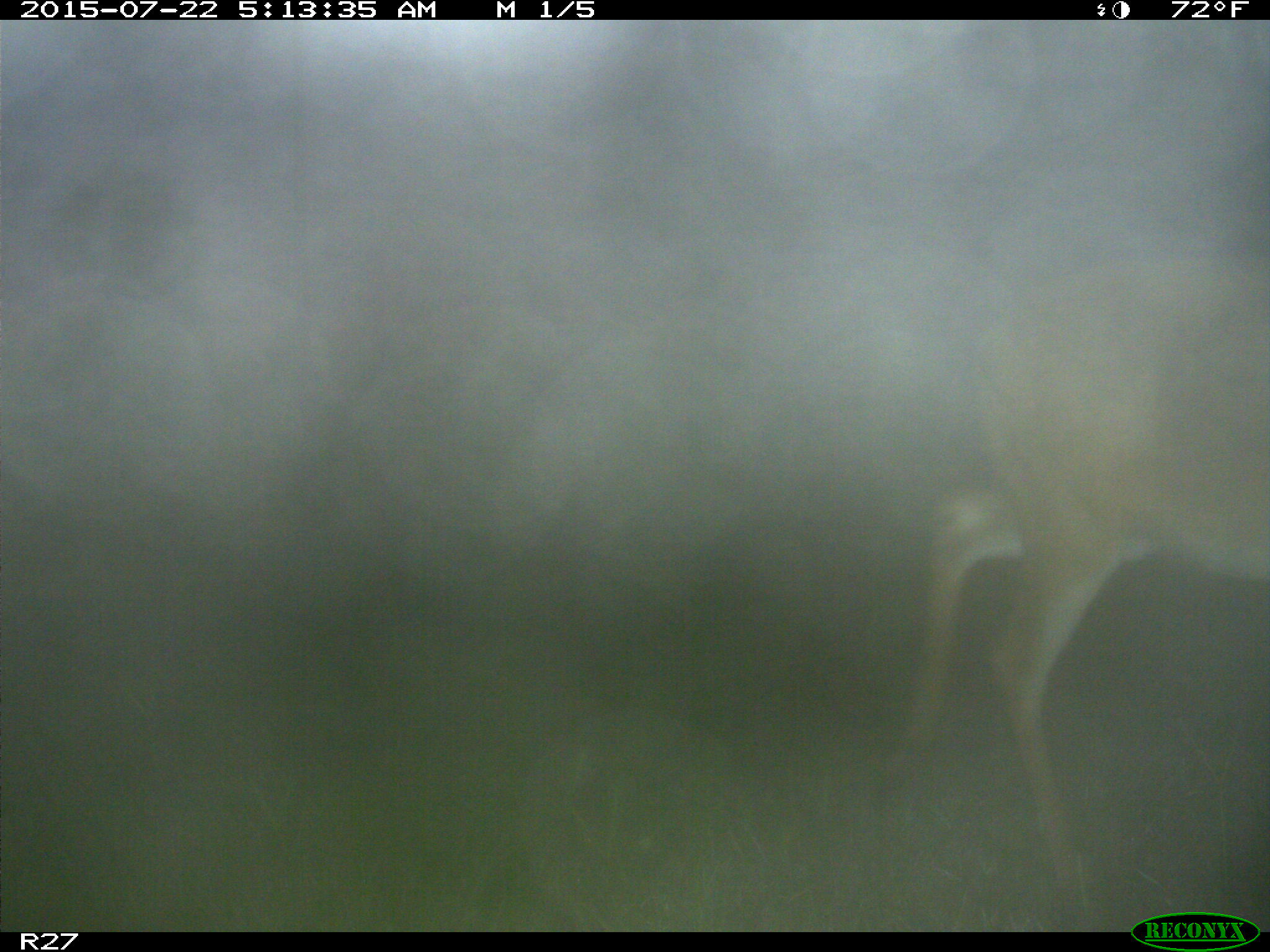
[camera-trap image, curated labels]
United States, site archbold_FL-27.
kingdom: Animalia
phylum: Chordata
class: Mammalia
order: Artiodactyla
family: Cervidae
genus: Odocoileus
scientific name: Odocoileus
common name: deer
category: unidentified deer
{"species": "unidentified deer (deer) (Odocoileus)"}